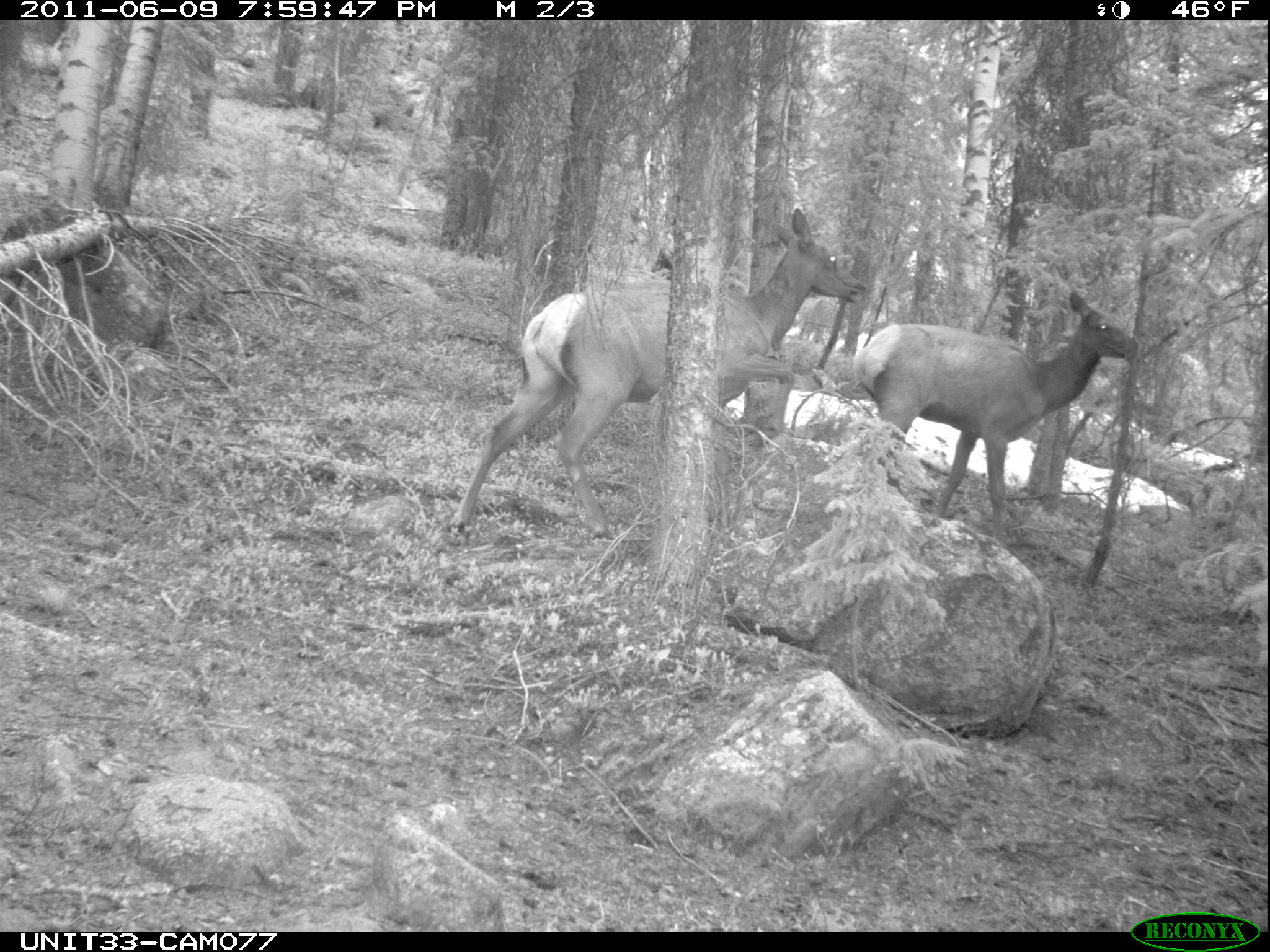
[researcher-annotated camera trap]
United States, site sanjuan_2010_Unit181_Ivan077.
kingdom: Animalia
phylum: Chordata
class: Mammalia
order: Artiodactyla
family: Cervidae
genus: Cervus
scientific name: Cervus elaphus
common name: red deer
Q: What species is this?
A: Cervus elaphus (red deer).